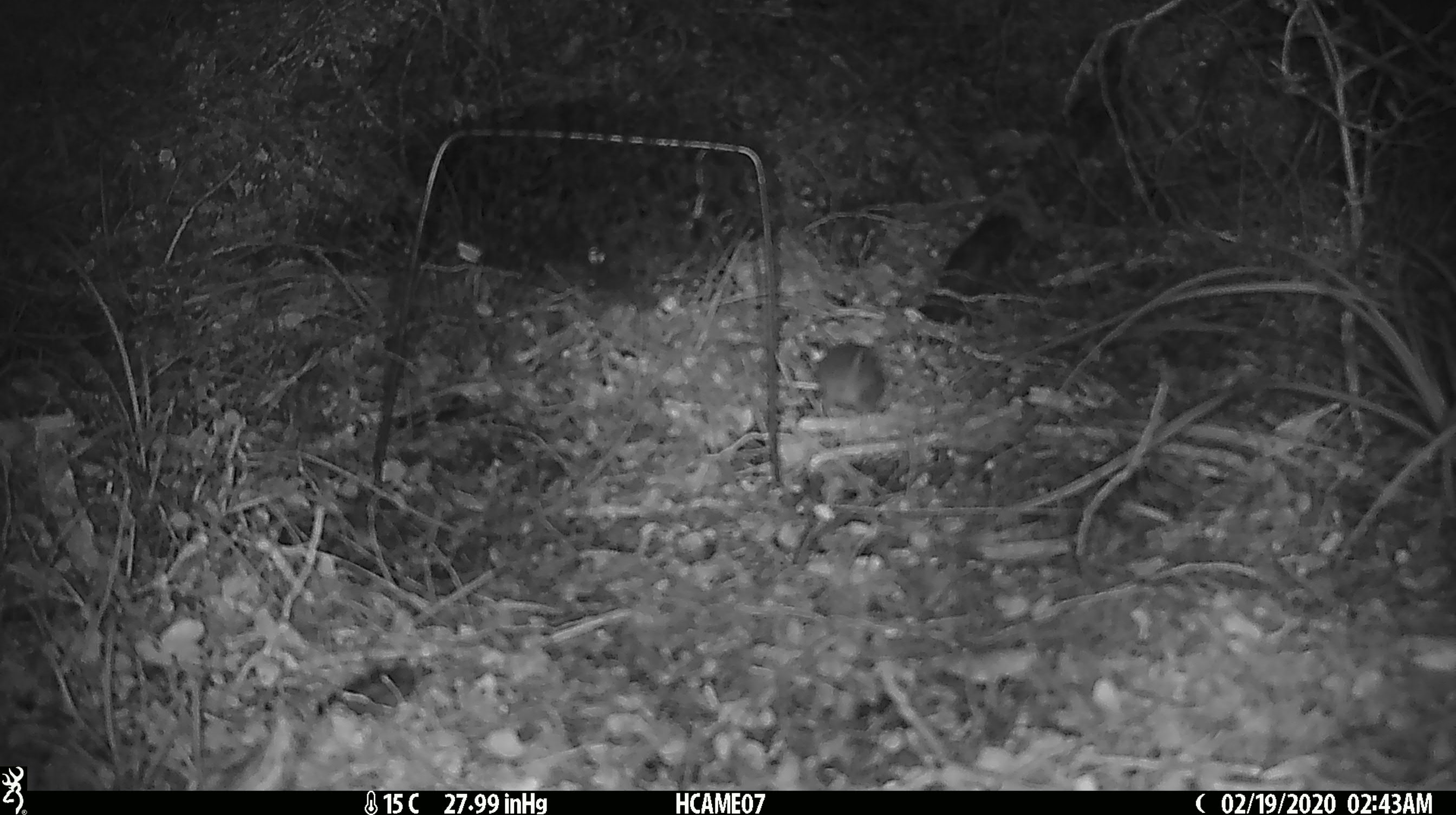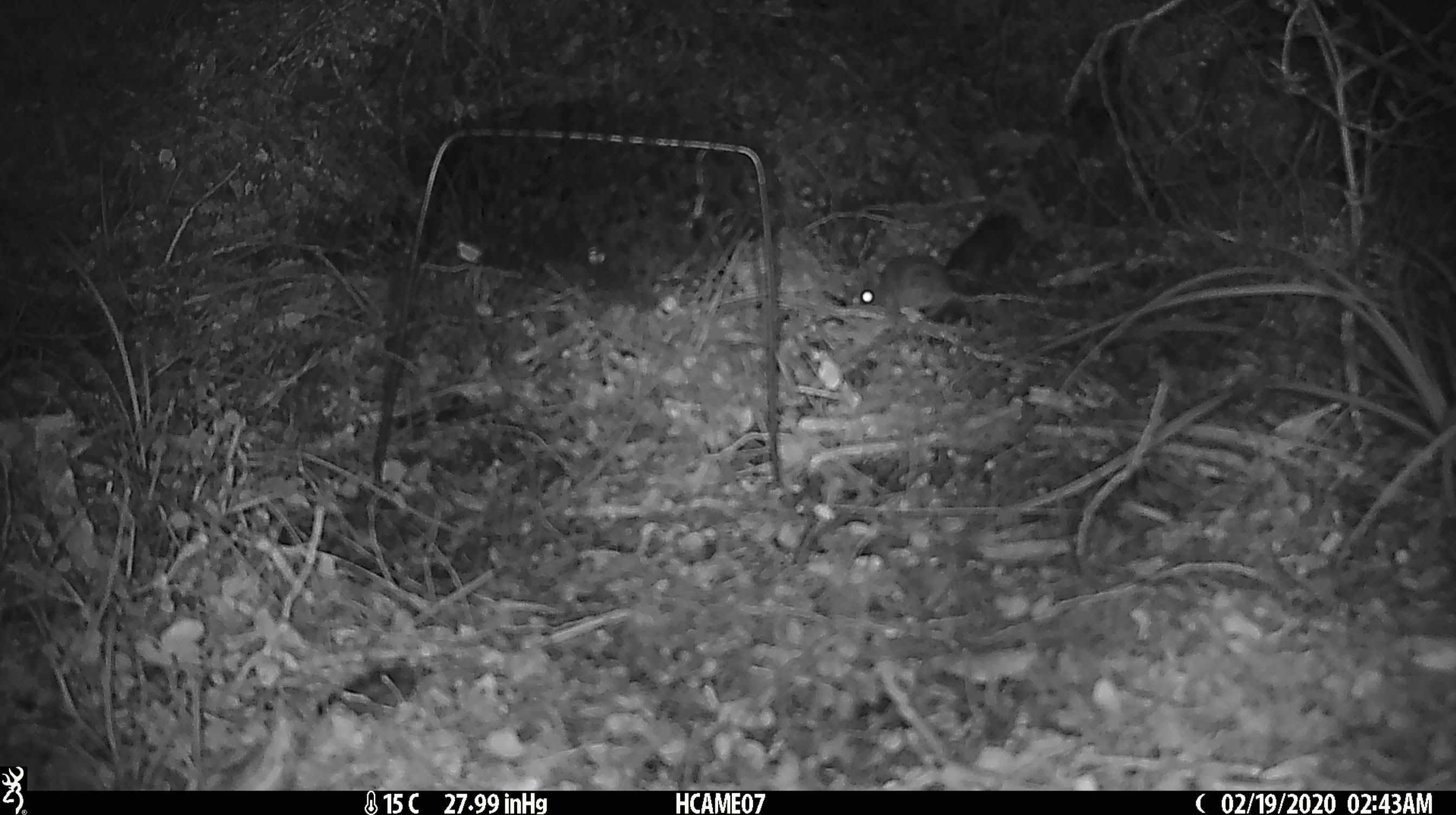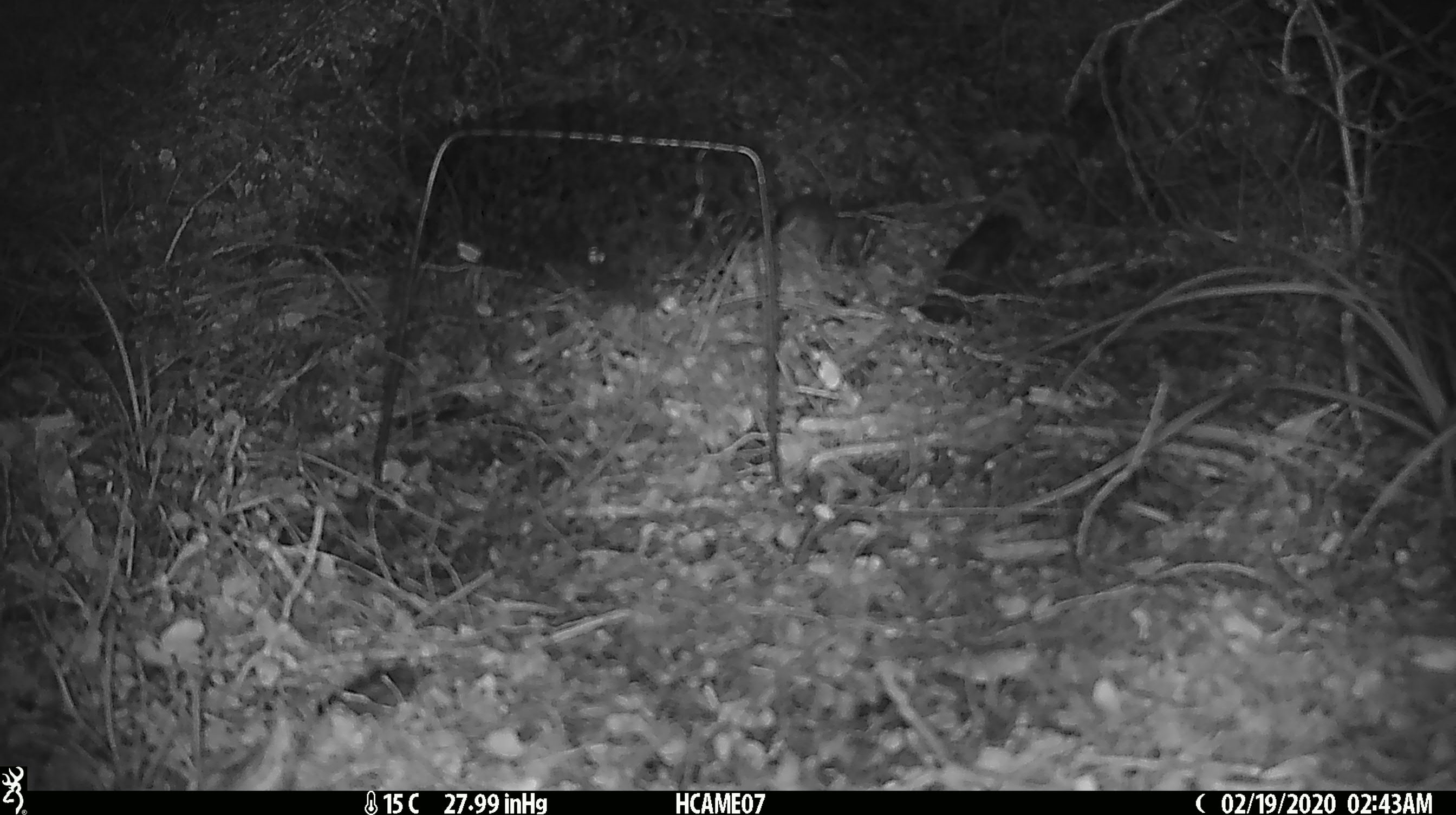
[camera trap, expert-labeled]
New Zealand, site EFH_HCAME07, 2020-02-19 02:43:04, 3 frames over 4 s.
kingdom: Animalia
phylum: Chordata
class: Mammalia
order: Rodentia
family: Muridae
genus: Mus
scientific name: Mus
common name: mouse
Mouse (Mus).